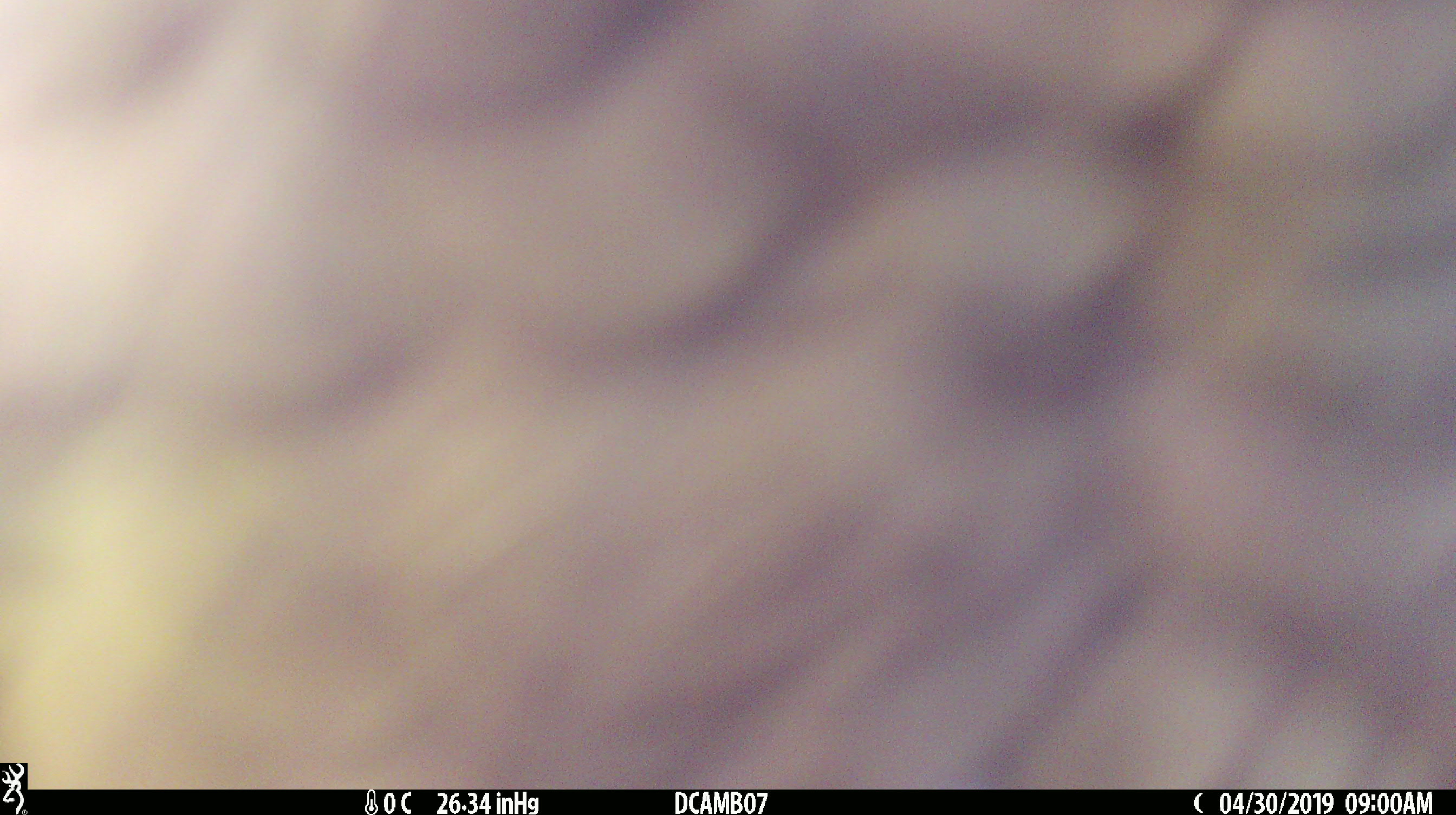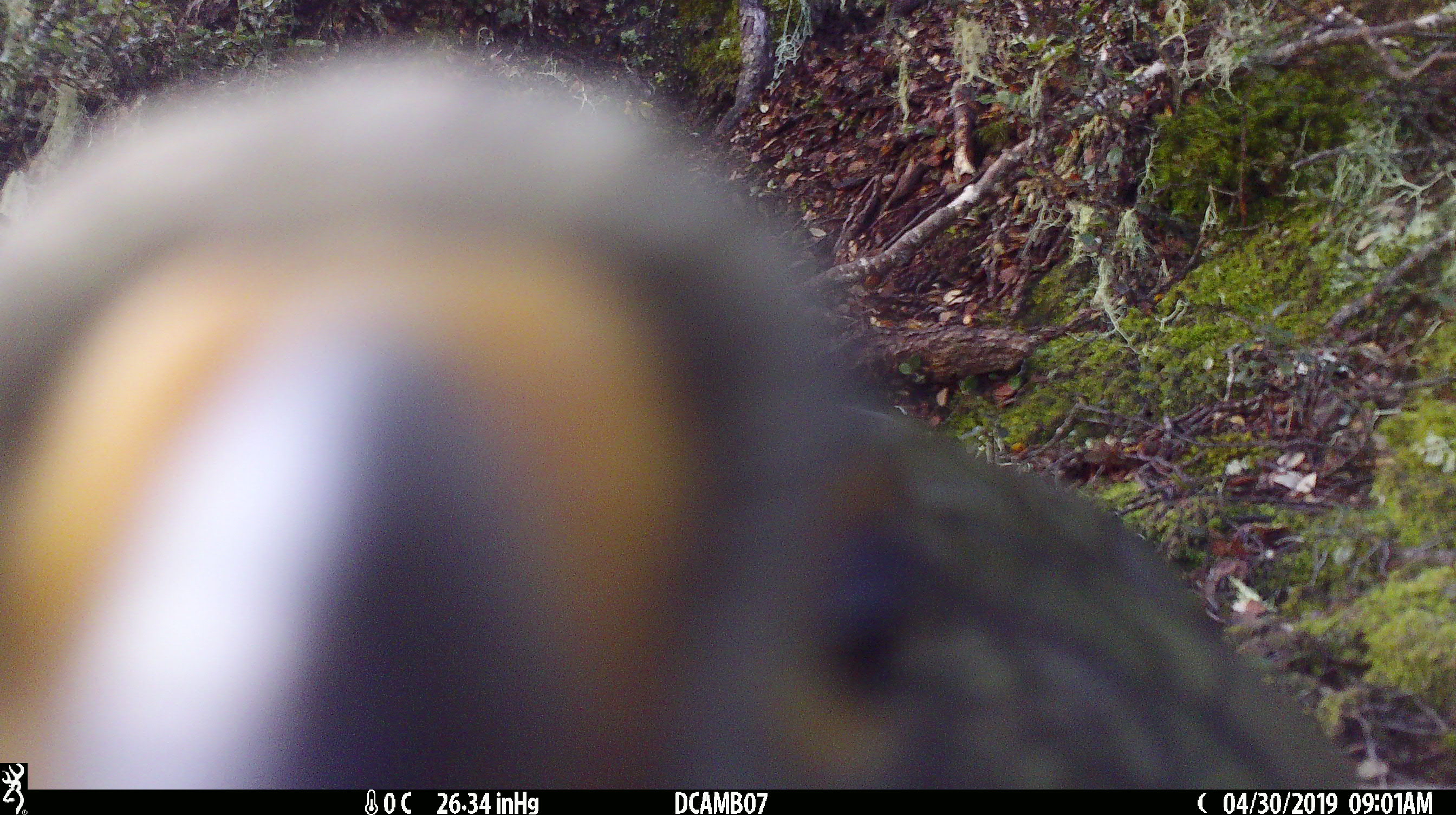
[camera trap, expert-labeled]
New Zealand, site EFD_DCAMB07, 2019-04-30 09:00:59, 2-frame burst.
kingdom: Animalia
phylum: Chordata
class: Aves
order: Psittaciformes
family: Strigopidae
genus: Nestor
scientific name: Nestor notabilis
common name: kea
Kea (Nestor notabilis).